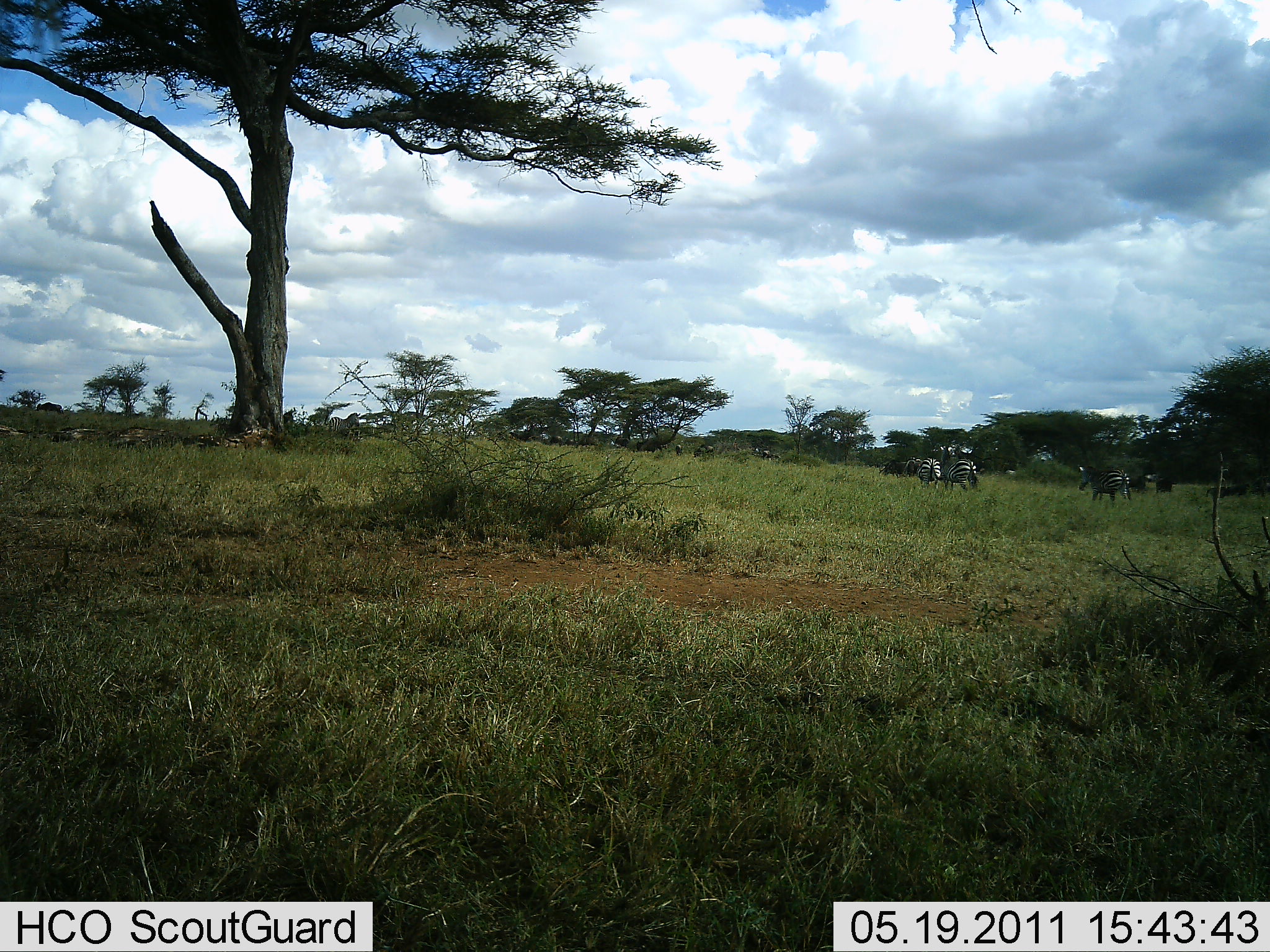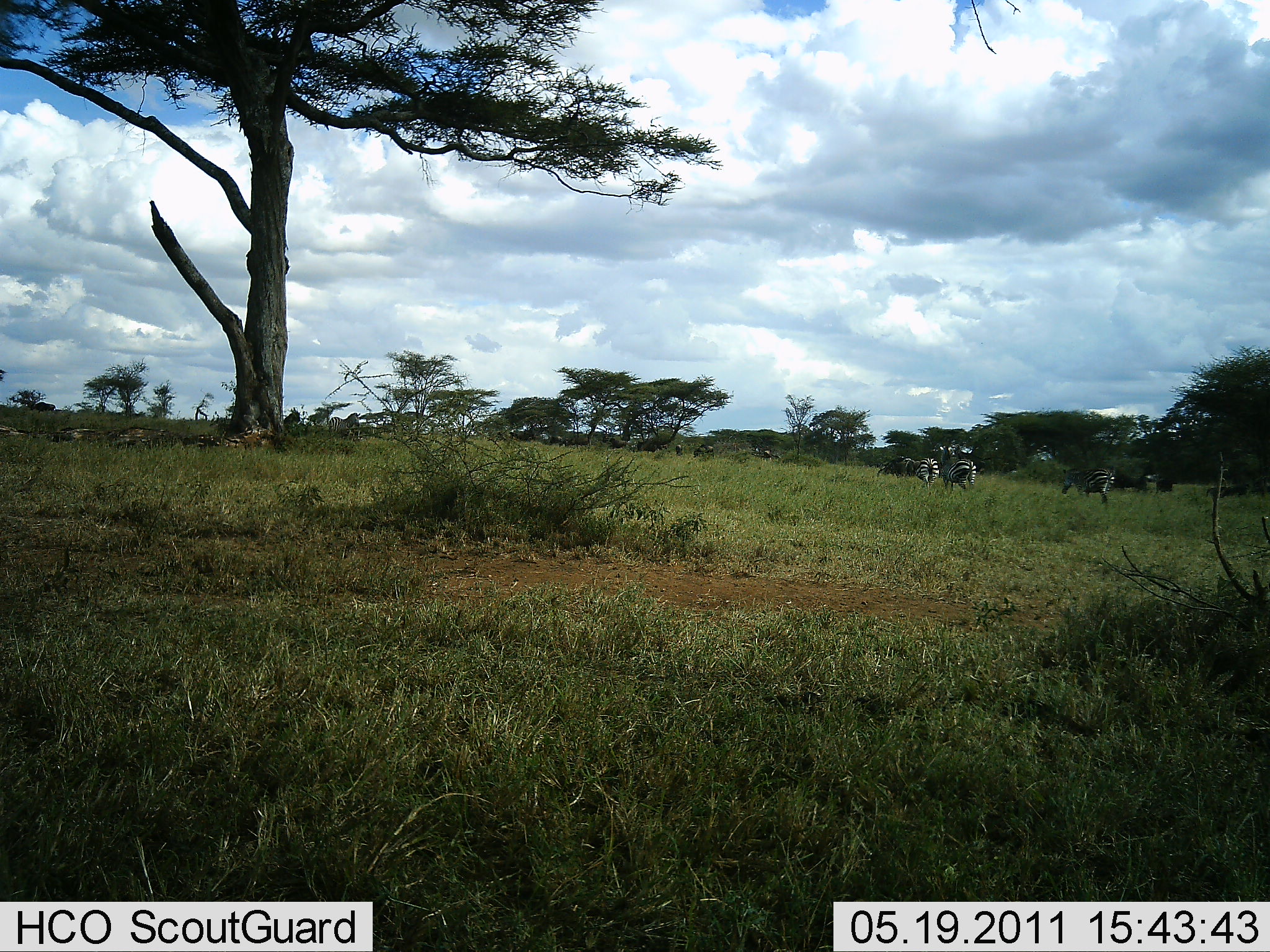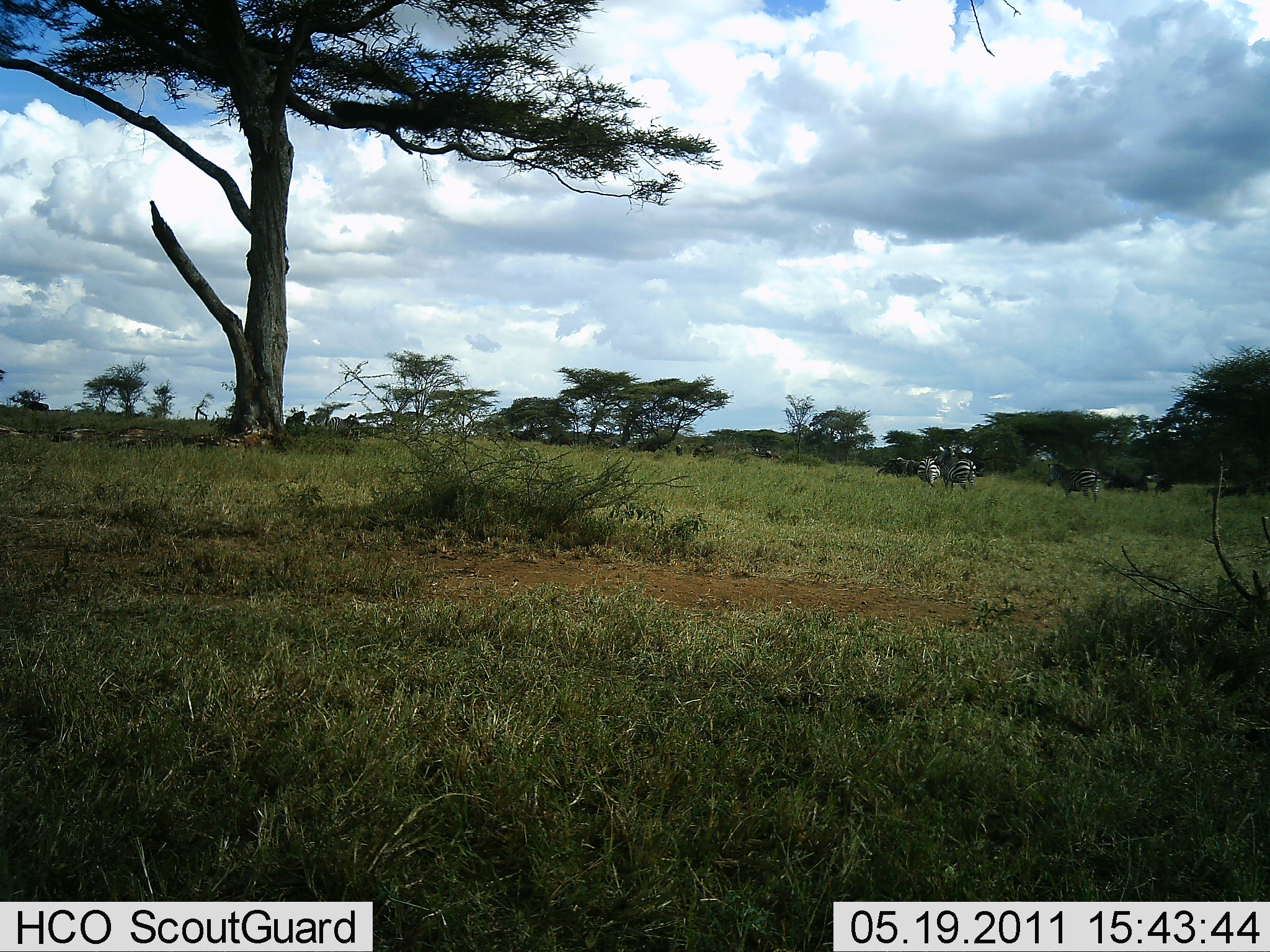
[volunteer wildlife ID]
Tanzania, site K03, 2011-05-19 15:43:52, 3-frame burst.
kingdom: Animalia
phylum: Chordata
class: Mammalia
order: Perissodactyla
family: Equidae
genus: Equus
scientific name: Equus quagga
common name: plains zebra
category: zebra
Zebra (plains zebra) (Equus quagga), count 4. Behavior (volunteer vote fractions): standing 23%, resting 8%, moving 77%, interacting 0%. Young present (vote fraction): 0%. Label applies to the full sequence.